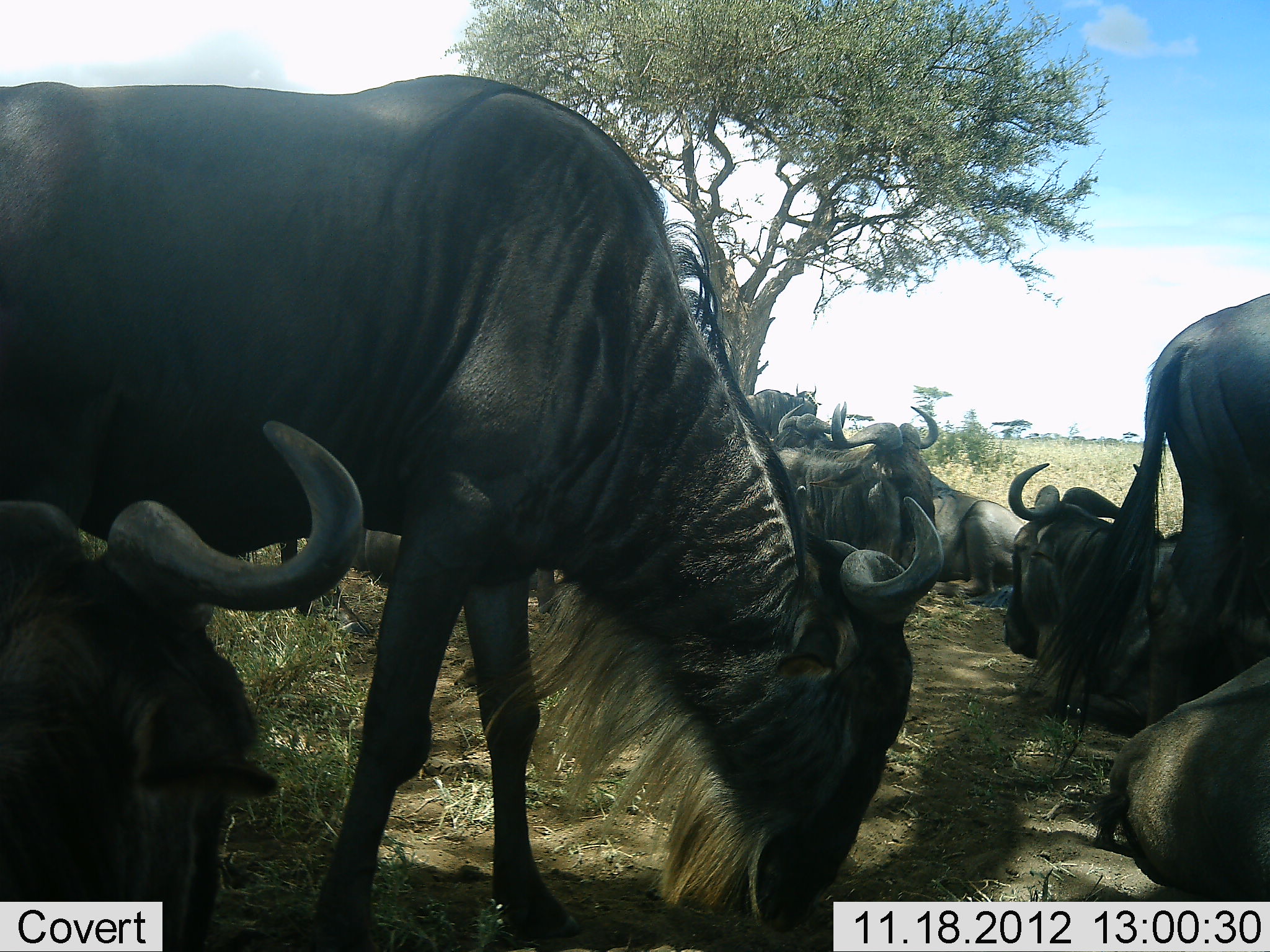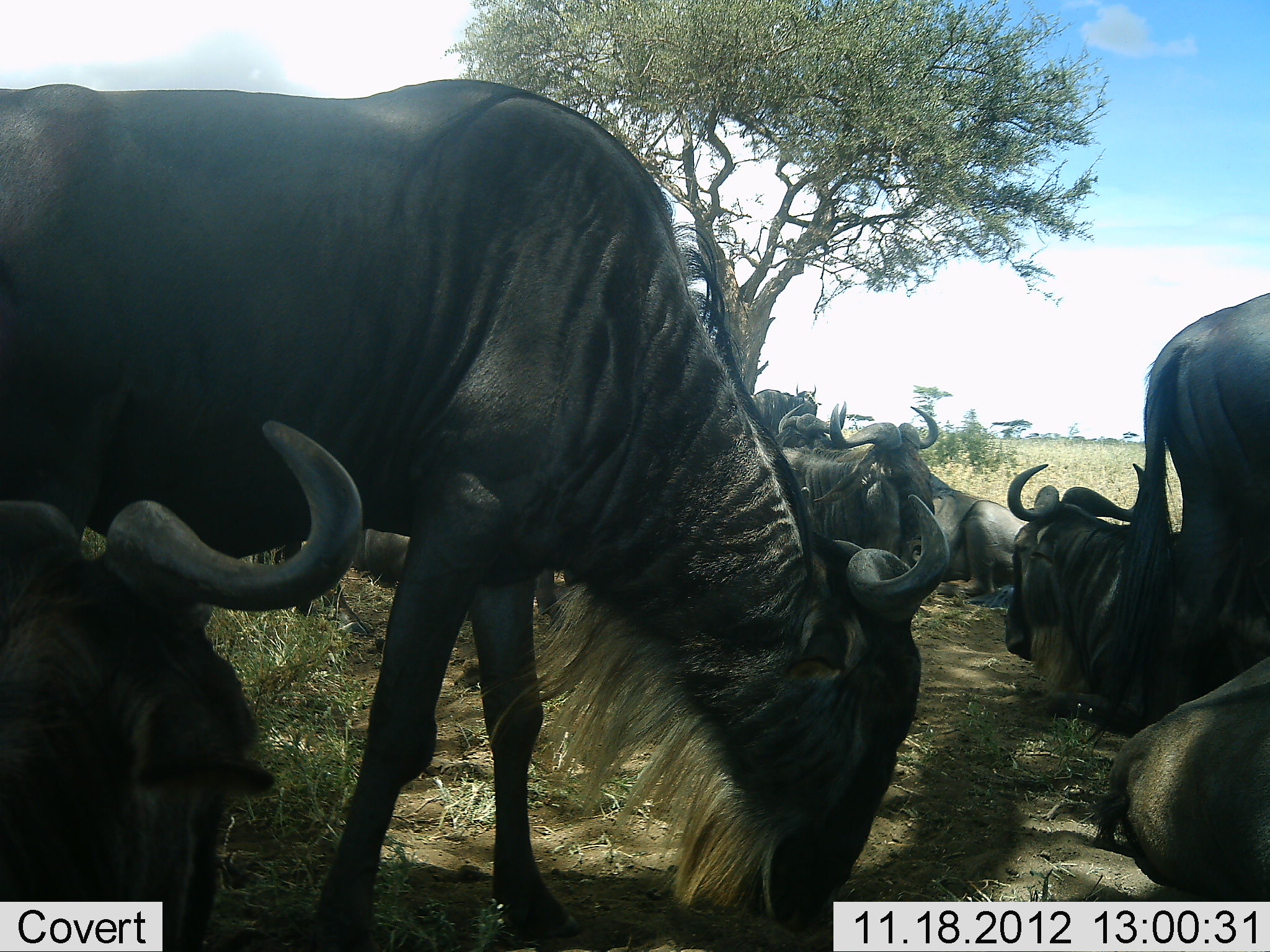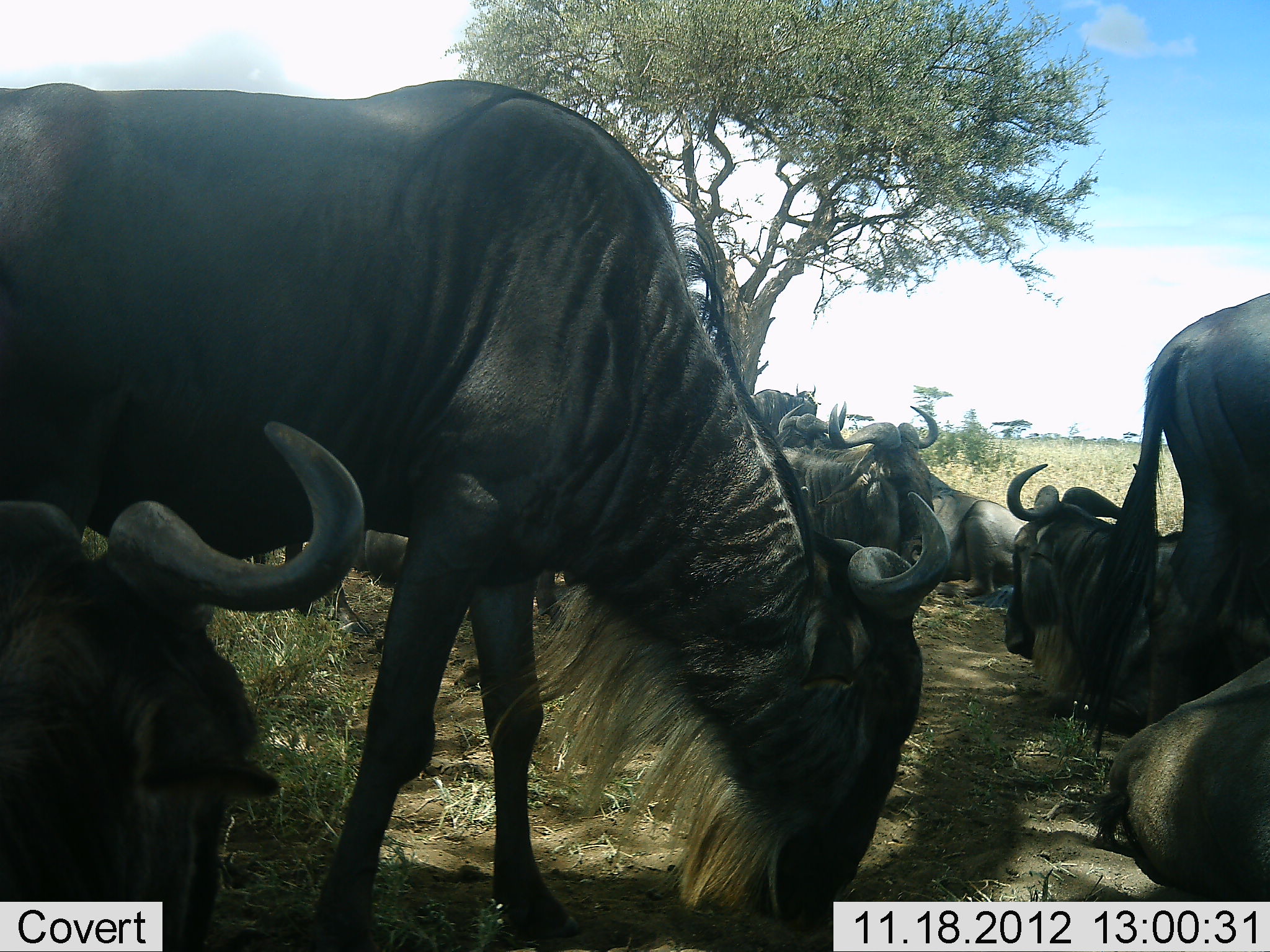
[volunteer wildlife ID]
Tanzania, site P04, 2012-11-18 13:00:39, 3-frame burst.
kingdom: Animalia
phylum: Chordata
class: Mammalia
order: Artiodactyla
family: Bovidae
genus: Connochaetes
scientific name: Connochaetes taurinus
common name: blue wildebeest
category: wildebeest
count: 9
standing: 60%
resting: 100%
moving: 0%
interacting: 0%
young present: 0%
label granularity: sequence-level